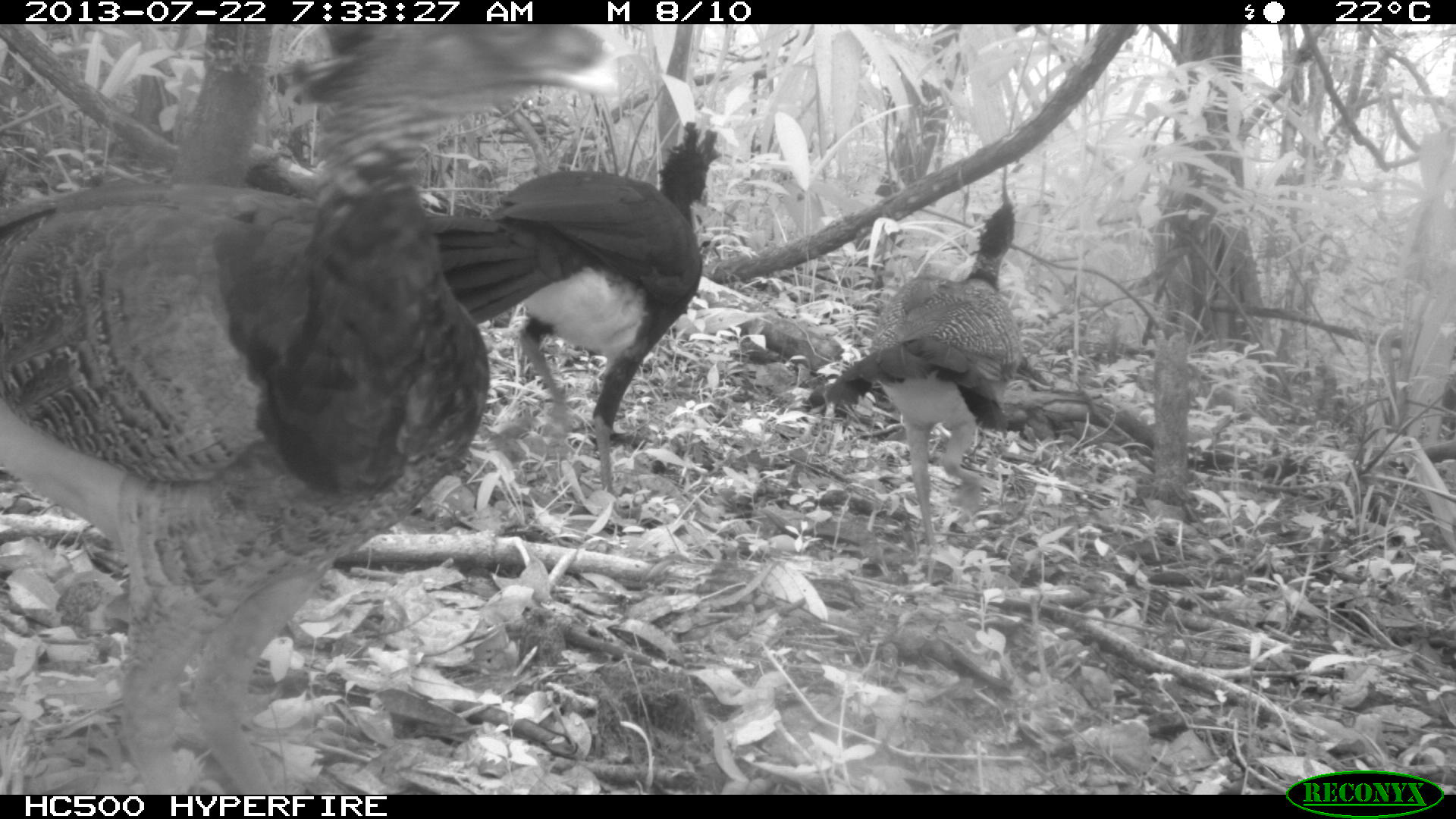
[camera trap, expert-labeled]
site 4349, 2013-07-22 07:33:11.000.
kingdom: Animalia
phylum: Chordata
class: Aves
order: Galliformes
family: Cracidae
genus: Crax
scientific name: Crax rubra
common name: great curassow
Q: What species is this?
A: Crax rubra (great curassow).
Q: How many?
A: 3.